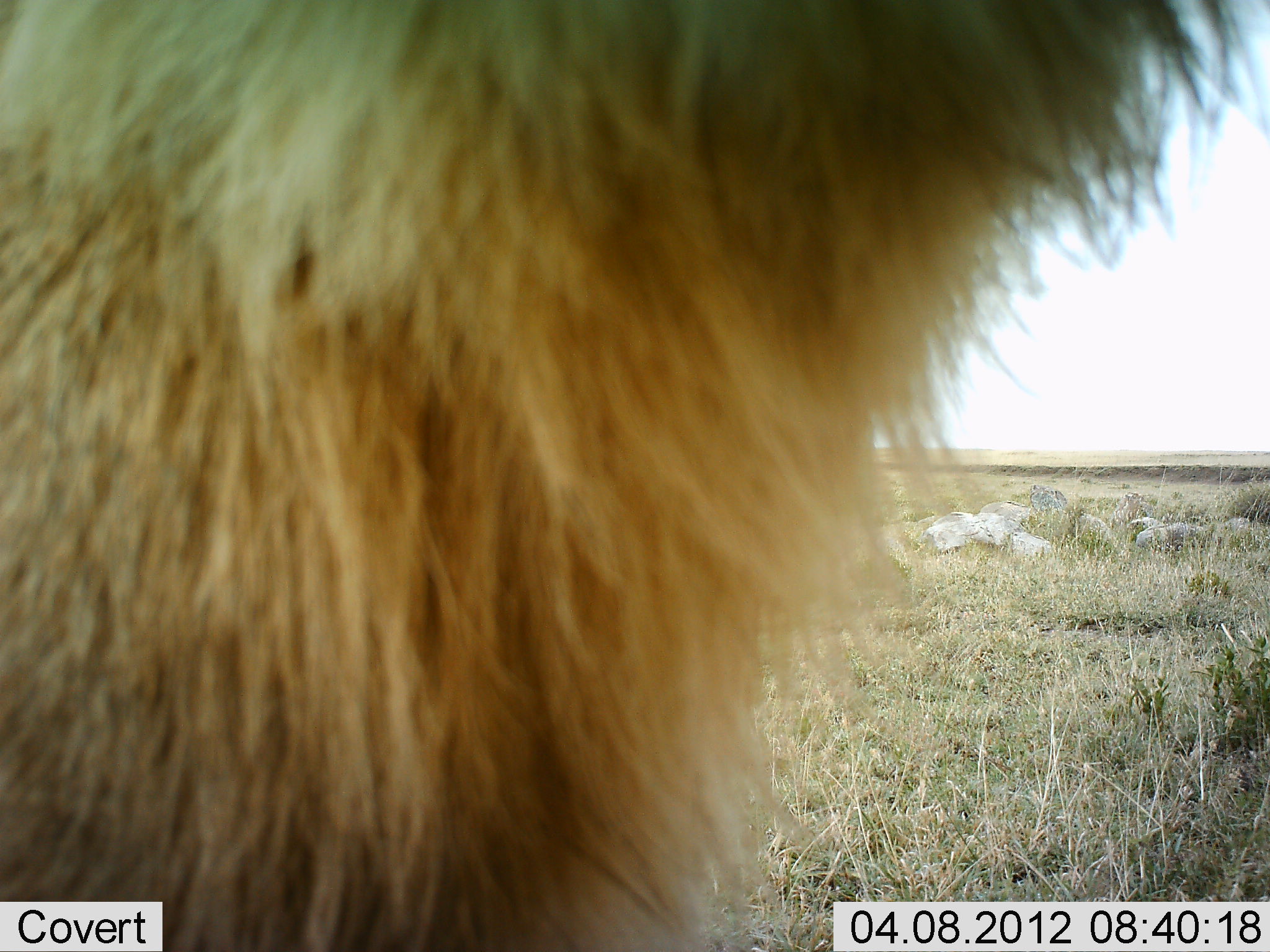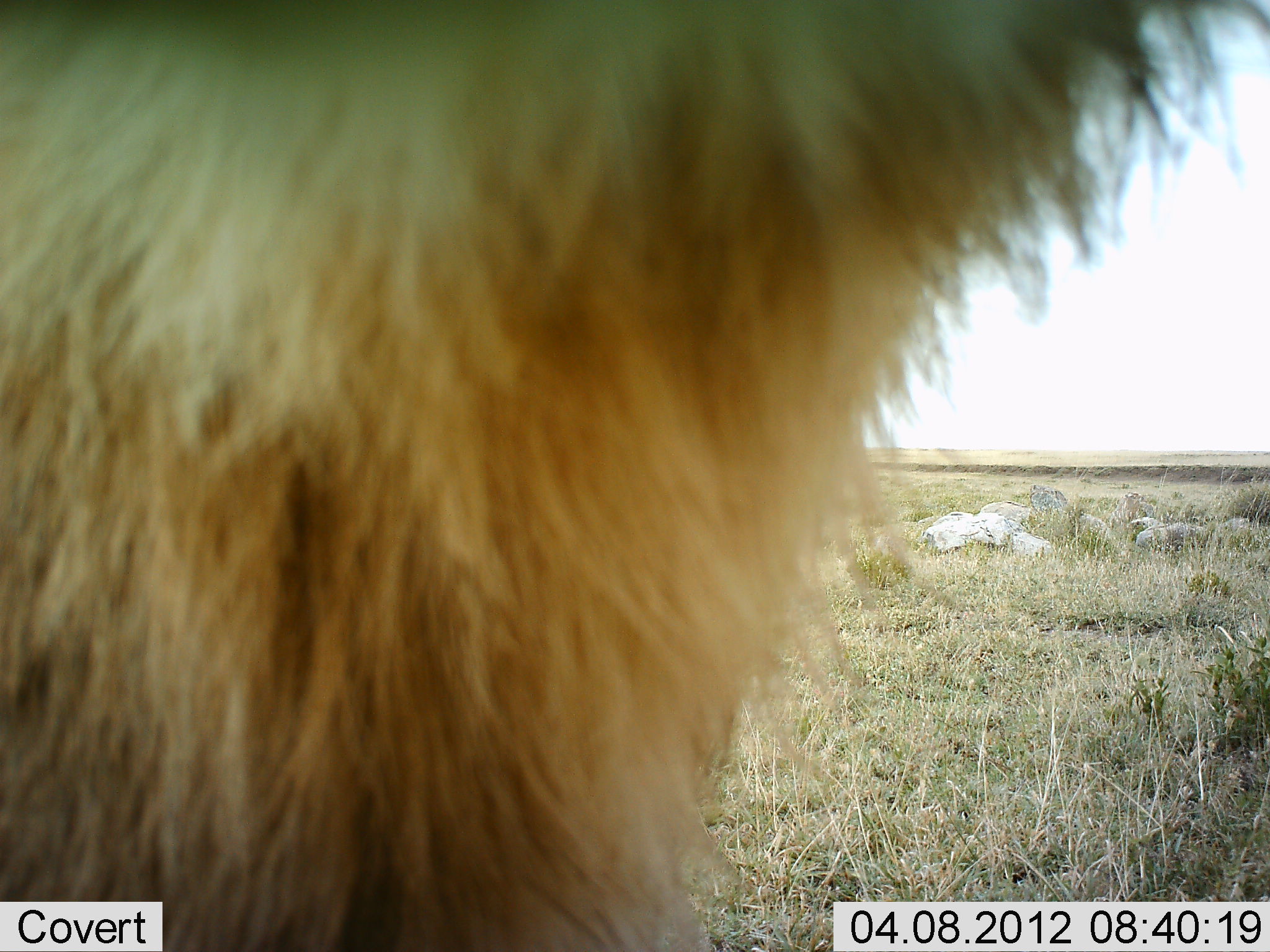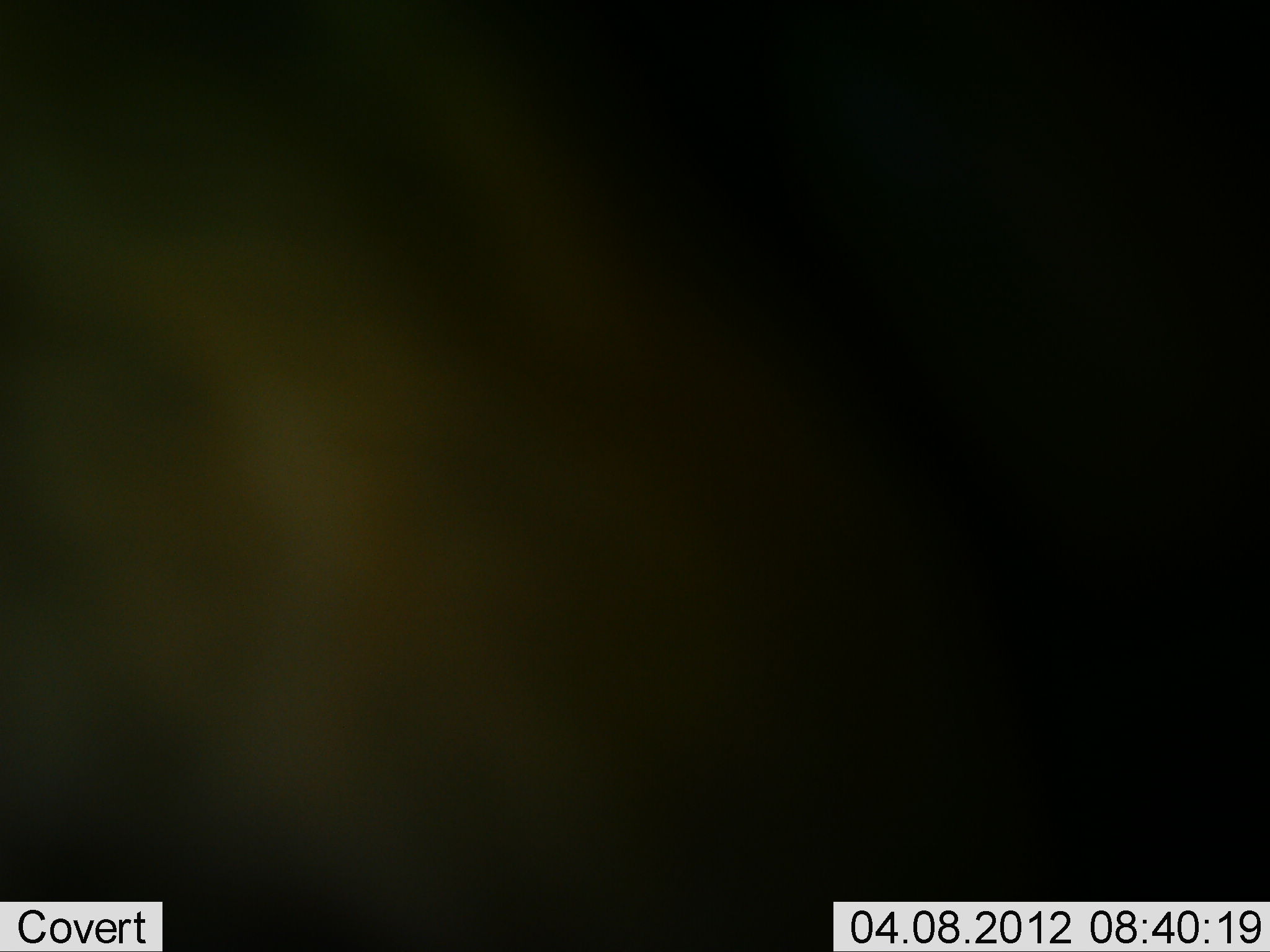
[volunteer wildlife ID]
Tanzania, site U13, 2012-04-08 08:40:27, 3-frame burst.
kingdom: Animalia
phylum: Chordata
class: Mammalia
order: Carnivora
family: Felidae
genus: Panthera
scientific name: Panthera leo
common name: lion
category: lionmale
Lionmale (lion) (Panthera leo), count 1. Behavior (volunteer vote fractions): standing 57%, resting 0%, moving 29%, interacting 29%. Young present (vote fraction): 0%. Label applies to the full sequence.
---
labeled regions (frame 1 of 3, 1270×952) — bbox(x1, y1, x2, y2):
animal: bbox(1, 0, 1268, 951)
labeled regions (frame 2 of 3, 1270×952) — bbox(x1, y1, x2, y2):
animal: bbox(1, 0, 1268, 951)